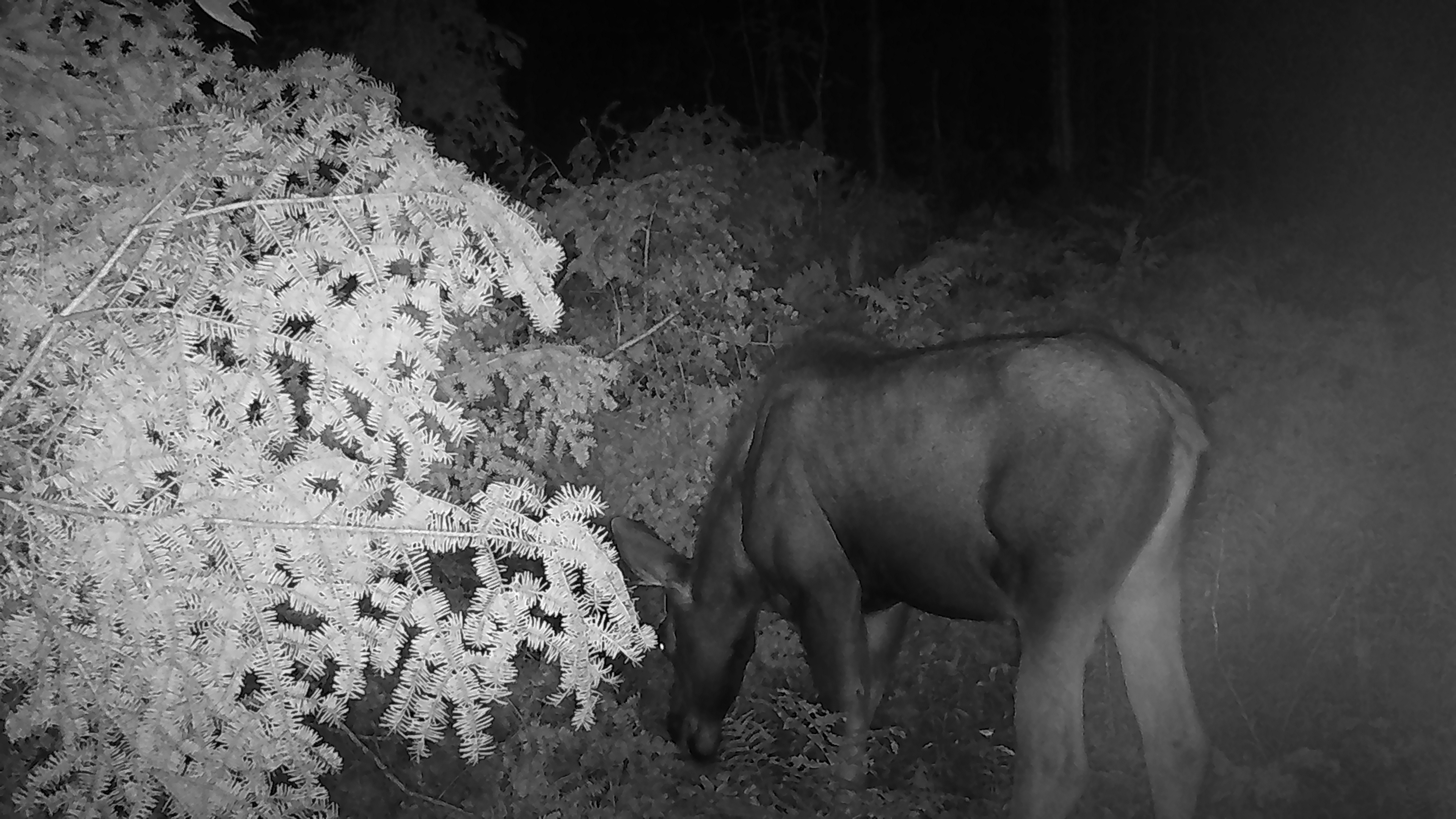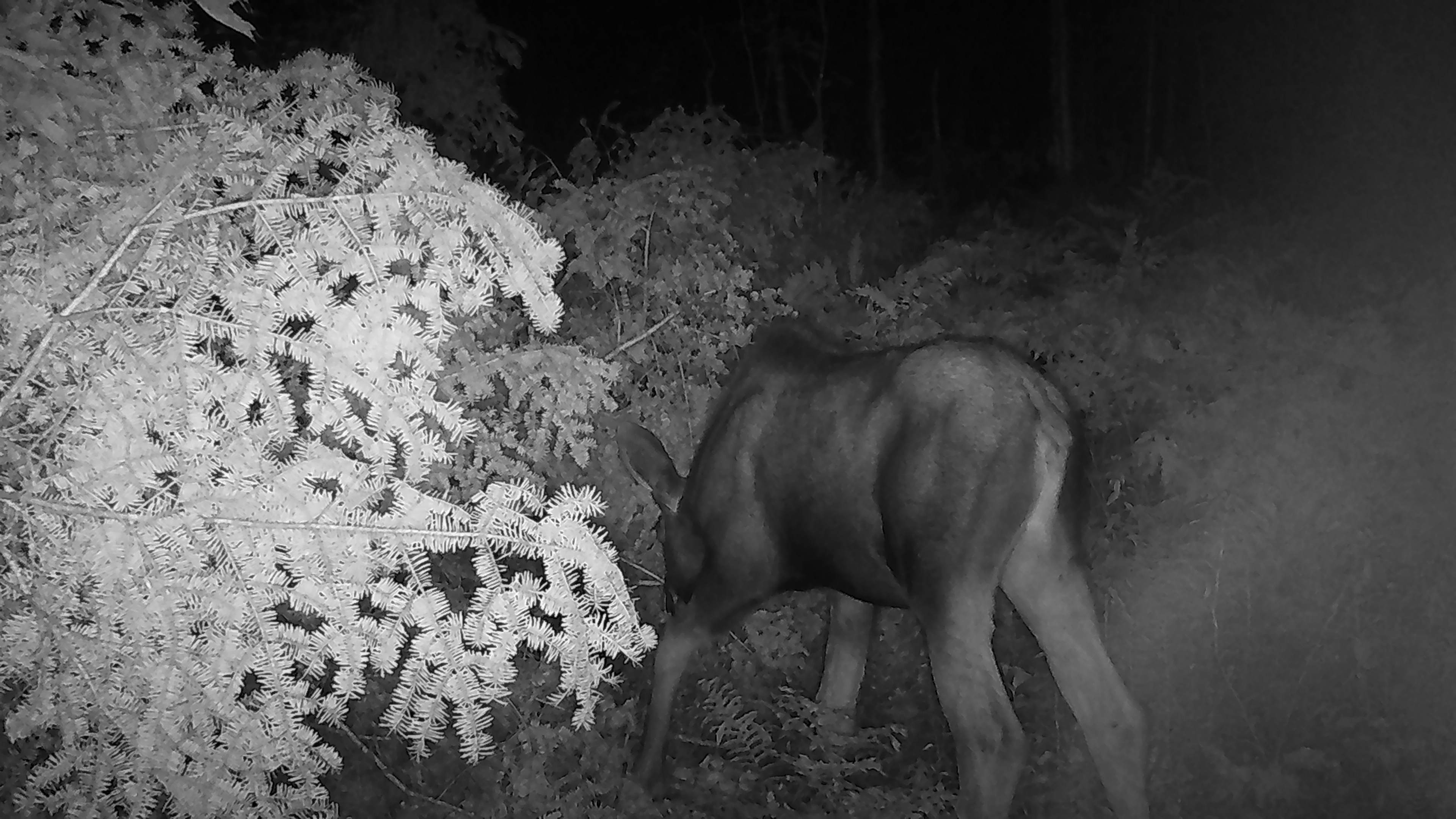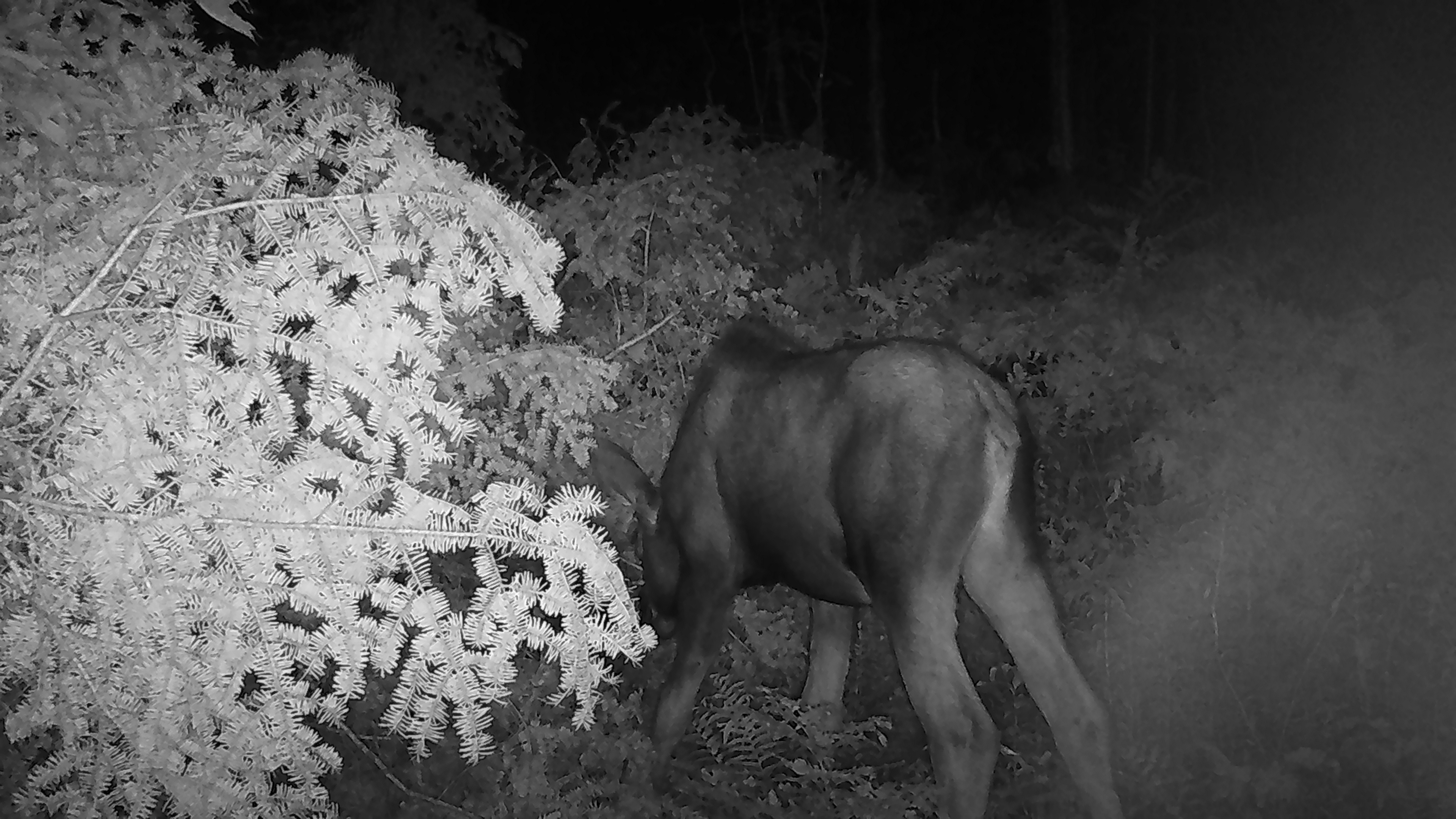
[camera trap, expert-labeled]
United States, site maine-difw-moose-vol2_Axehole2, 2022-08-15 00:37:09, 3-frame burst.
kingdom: Animalia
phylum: Chordata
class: Mammalia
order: Artiodactyla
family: Cervidae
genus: Alces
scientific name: Alces alces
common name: moose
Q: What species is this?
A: Moose (Alces alces).